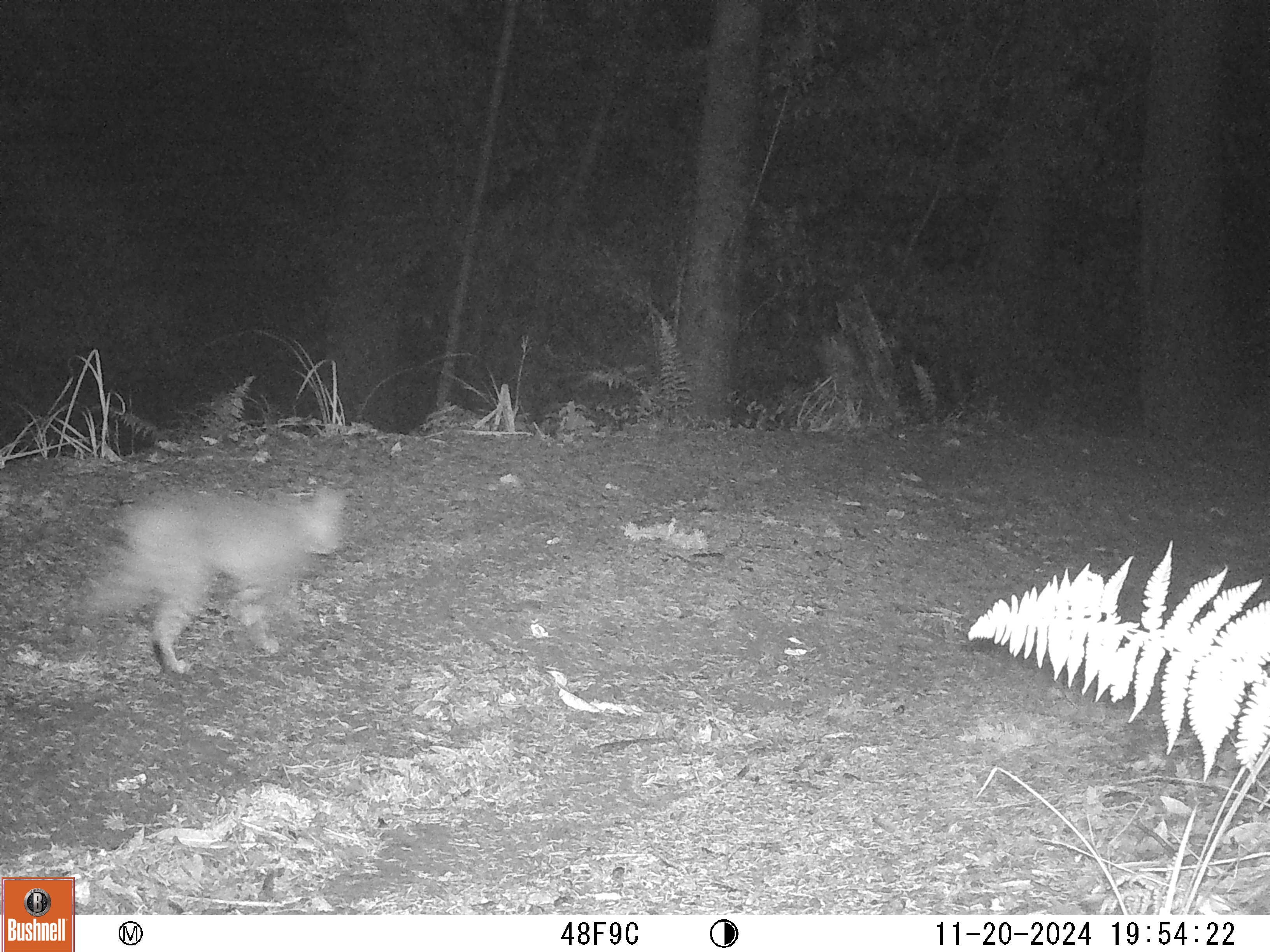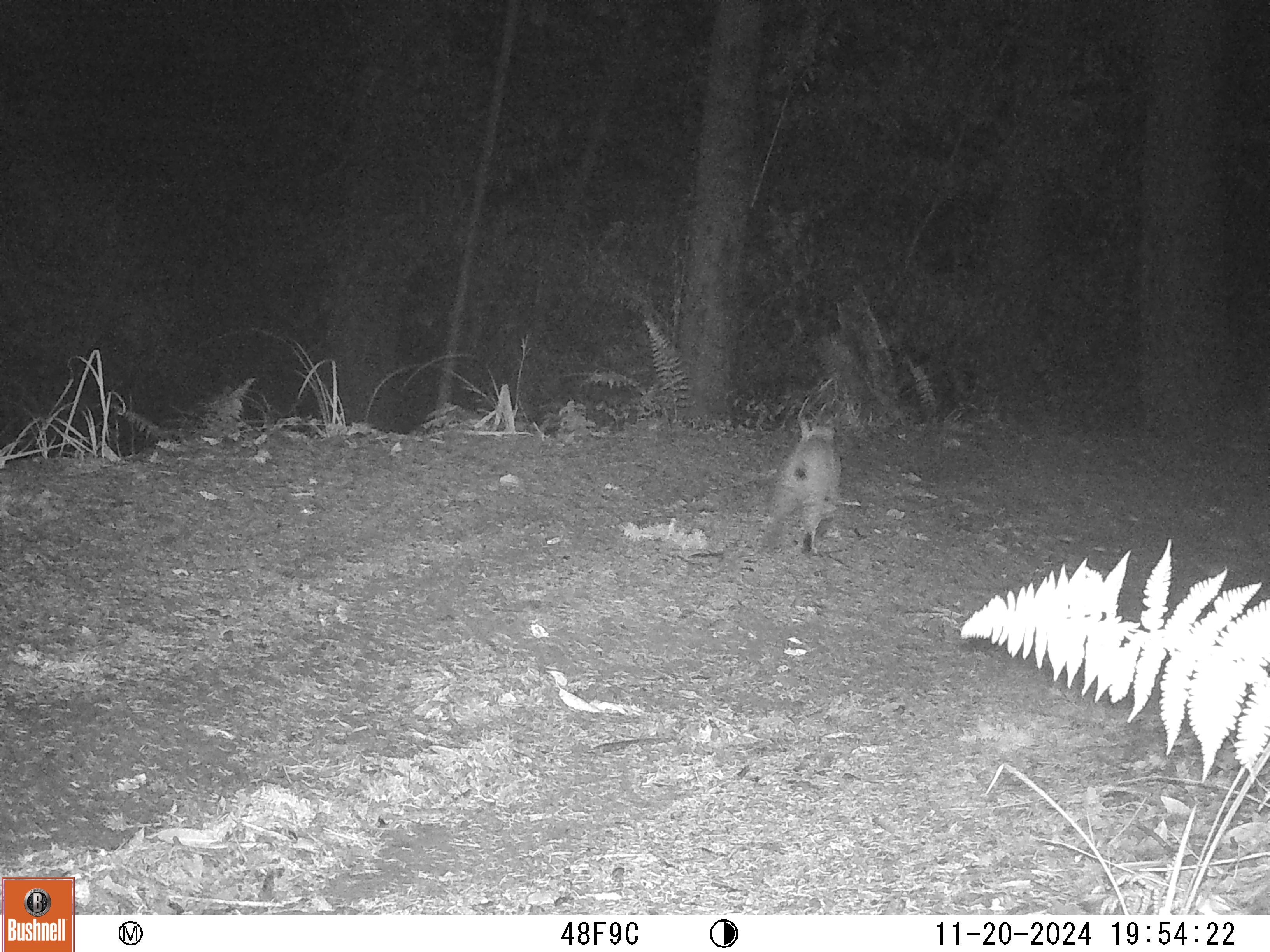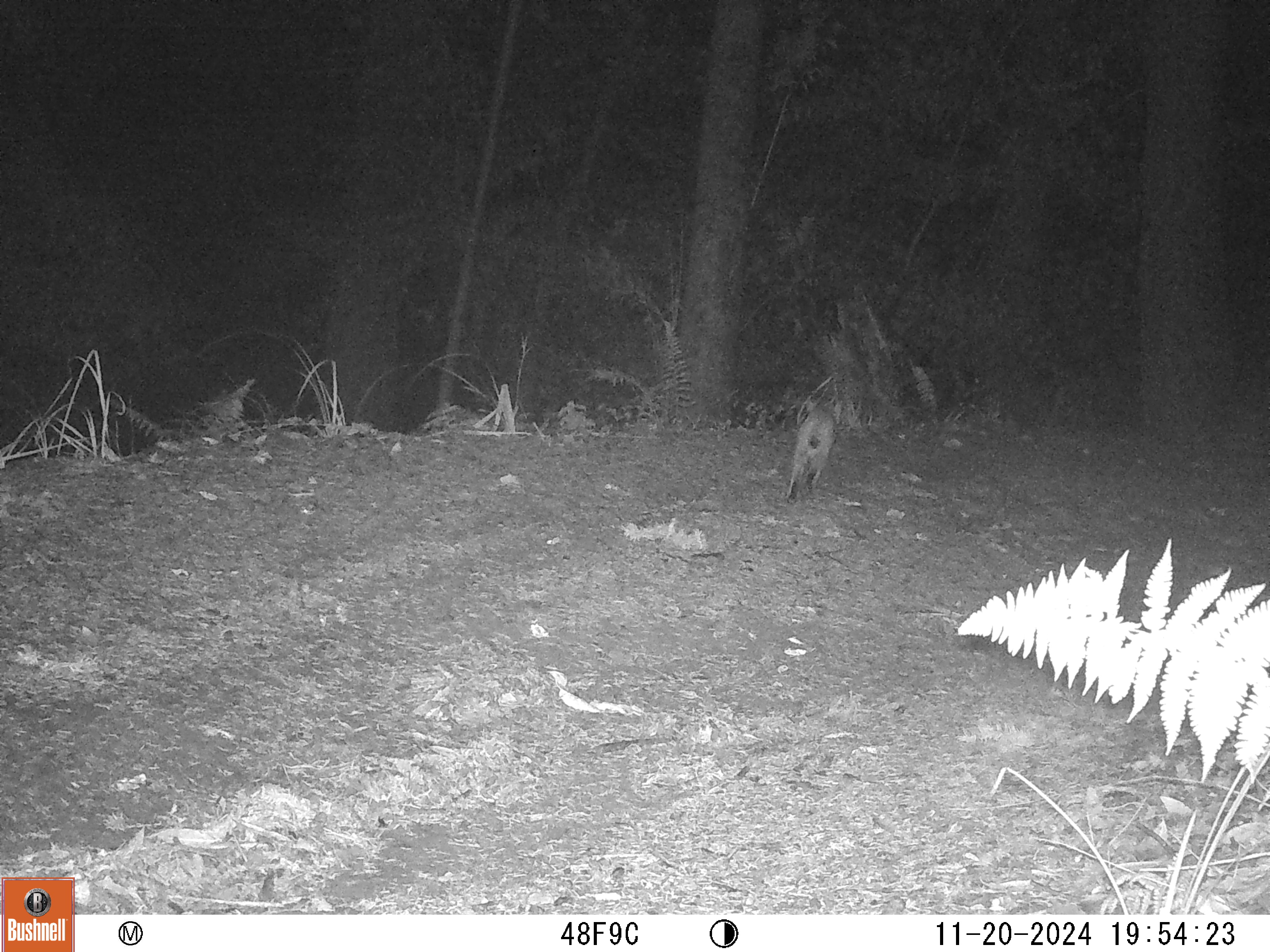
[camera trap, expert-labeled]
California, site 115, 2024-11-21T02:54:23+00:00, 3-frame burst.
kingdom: Animalia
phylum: Chordata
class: Mammalia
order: Carnivora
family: Felidae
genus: Lynx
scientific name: Lynx rufus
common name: bobcat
Bobcat (Lynx rufus).